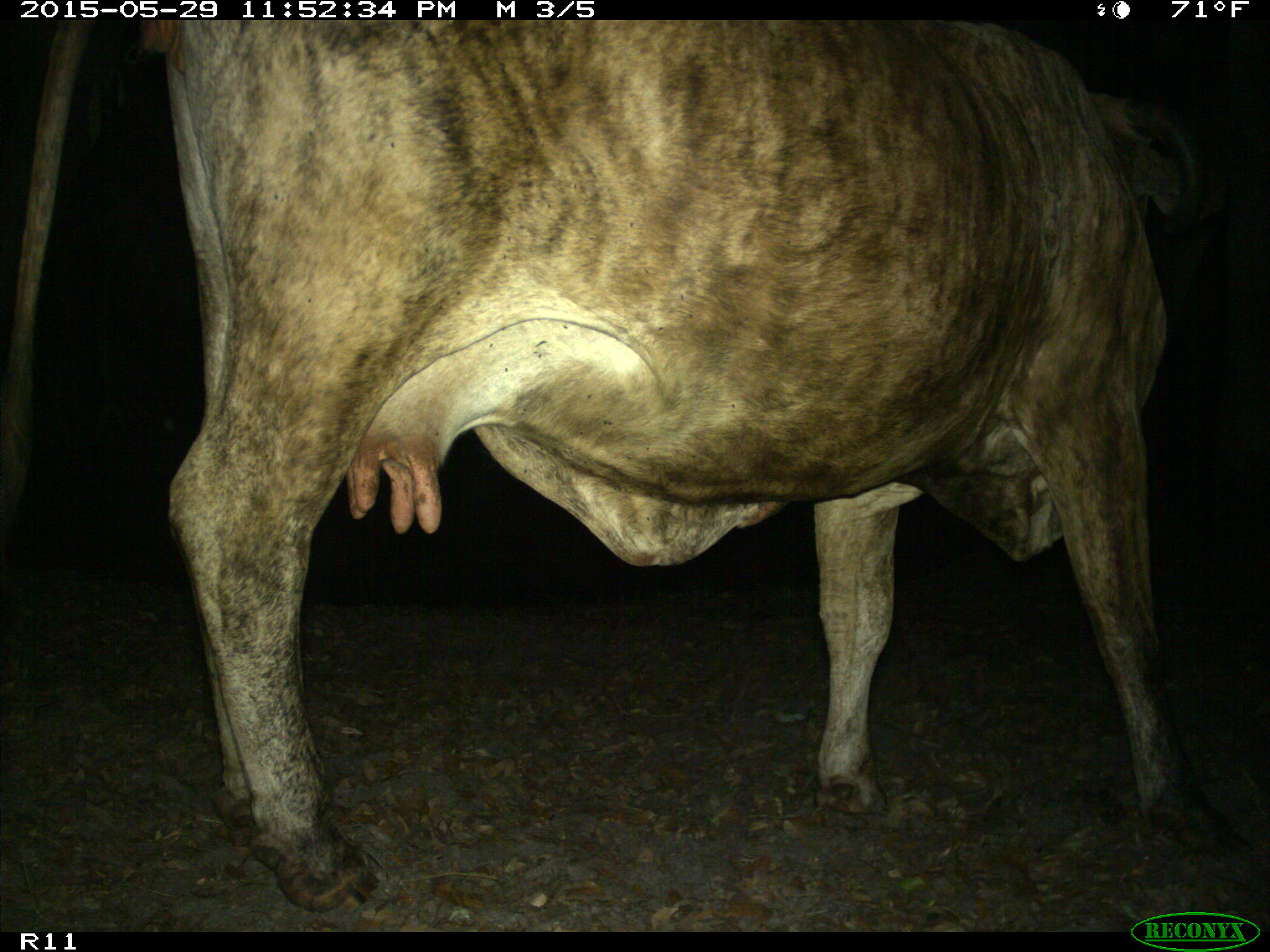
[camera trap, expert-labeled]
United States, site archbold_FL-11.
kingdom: Animalia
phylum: Chordata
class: Mammalia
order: Artiodactyla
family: Bovidae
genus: Bos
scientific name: Bos taurus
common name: domestic cow